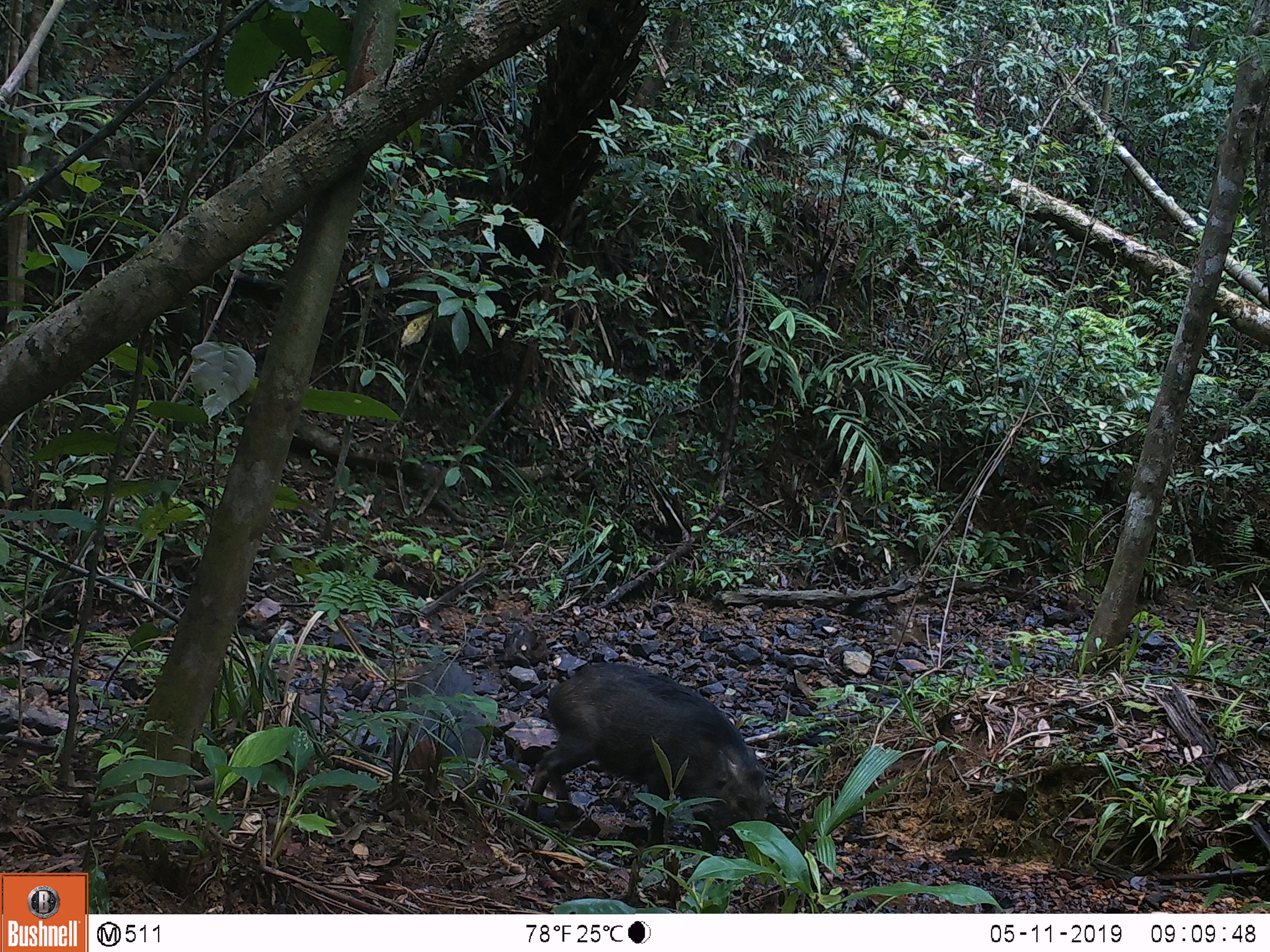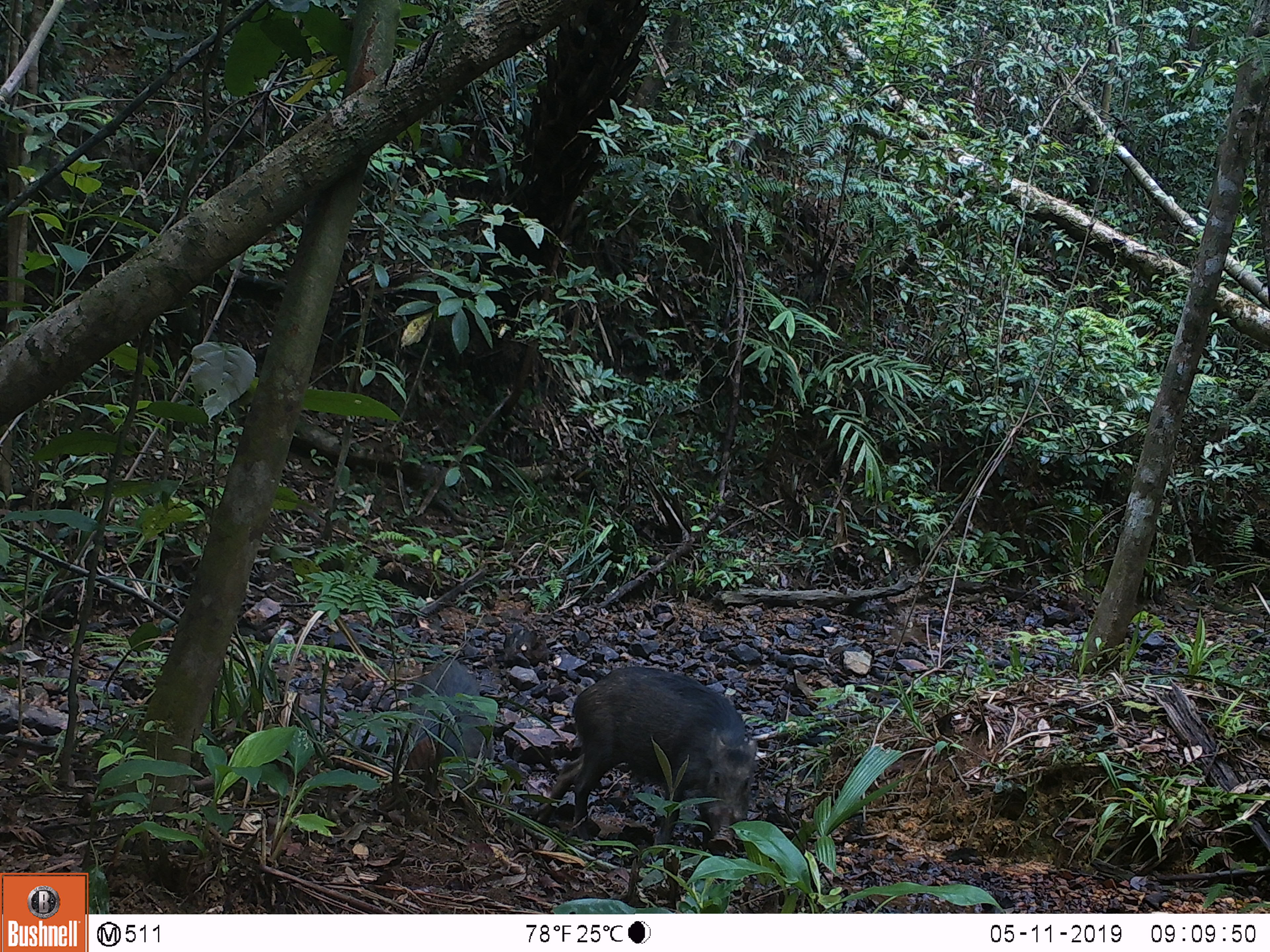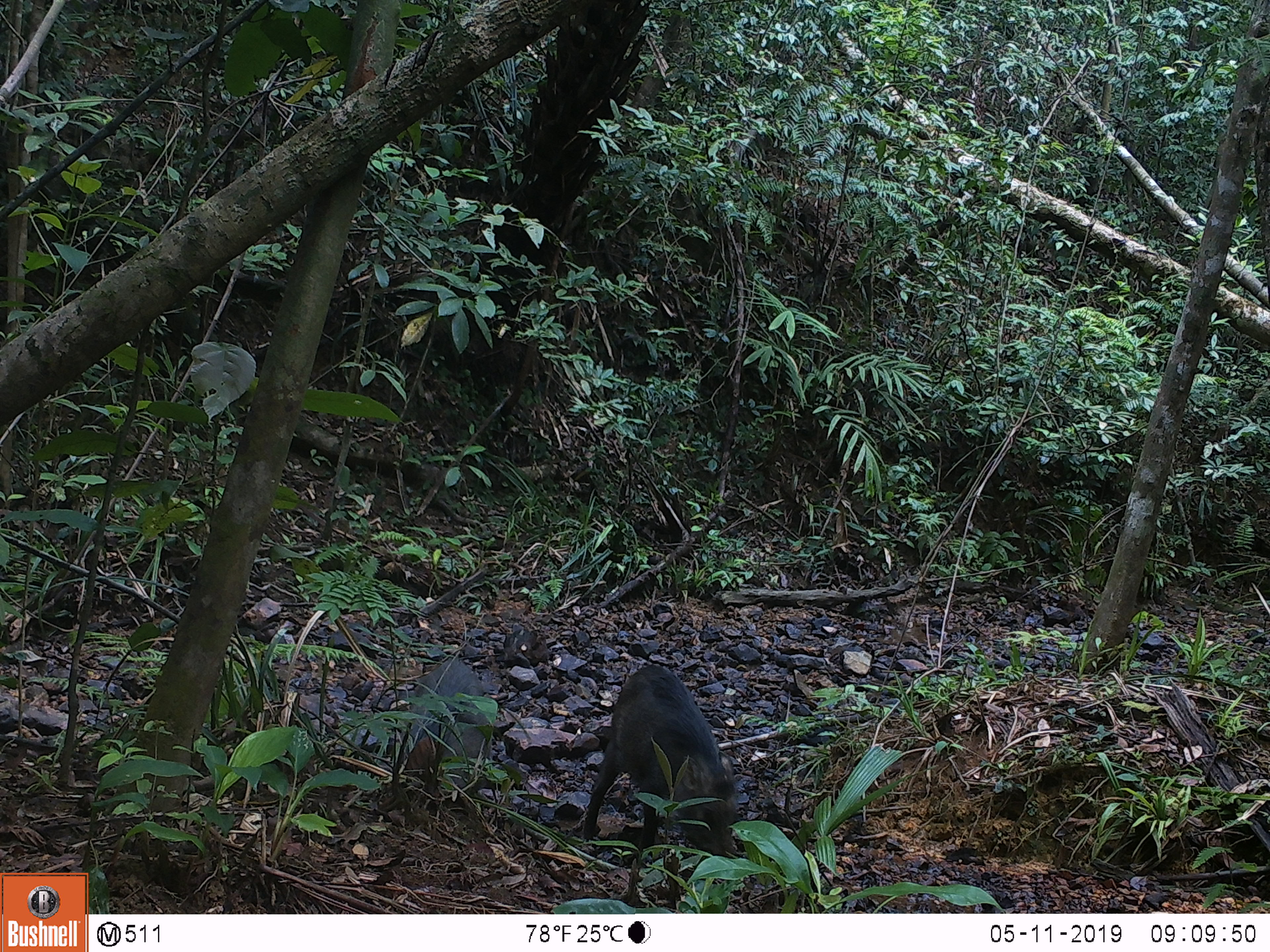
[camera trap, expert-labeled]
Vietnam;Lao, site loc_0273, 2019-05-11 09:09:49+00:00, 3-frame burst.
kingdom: Animalia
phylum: Chordata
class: Mammalia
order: Artiodactyla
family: Suidae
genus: Sus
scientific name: Sus scrofa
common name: eurasian wild pig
Eurasian wild pig (Sus scrofa). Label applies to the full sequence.